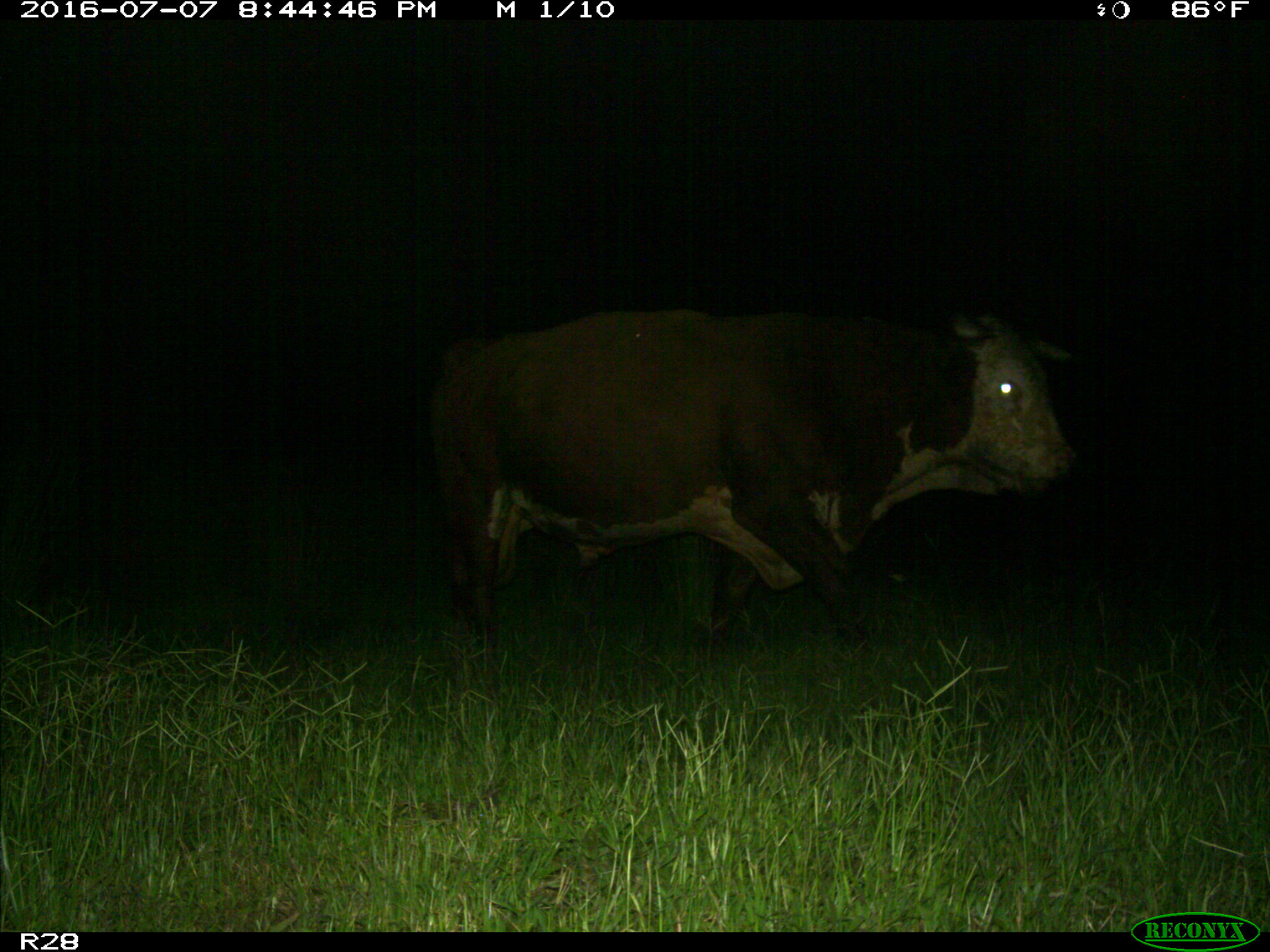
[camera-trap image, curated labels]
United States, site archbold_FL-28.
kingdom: Animalia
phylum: Chordata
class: Mammalia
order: Artiodactyla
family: Bovidae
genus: Bos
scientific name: Bos taurus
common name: domestic cow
Bos taurus (domestic cow).